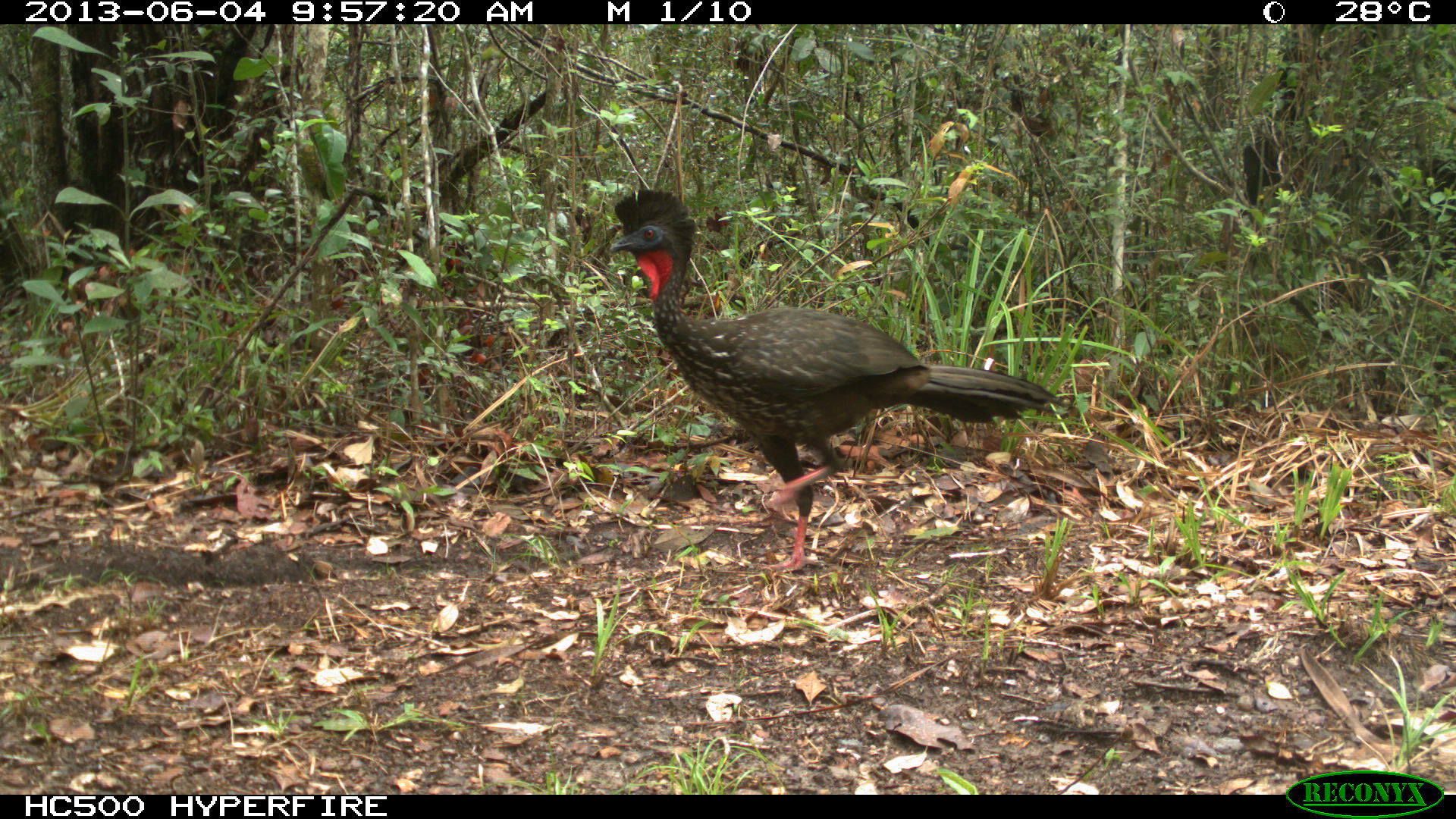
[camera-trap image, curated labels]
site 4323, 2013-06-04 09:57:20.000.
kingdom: Animalia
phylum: Chordata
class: Aves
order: Galliformes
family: Cracidae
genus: Penelope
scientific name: Penelope purpurascens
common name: crested guan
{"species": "Penelope purpurascens (crested guan)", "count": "1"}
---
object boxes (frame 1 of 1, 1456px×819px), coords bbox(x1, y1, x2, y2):
penelope purpurascens: bbox(607, 182, 1067, 579)